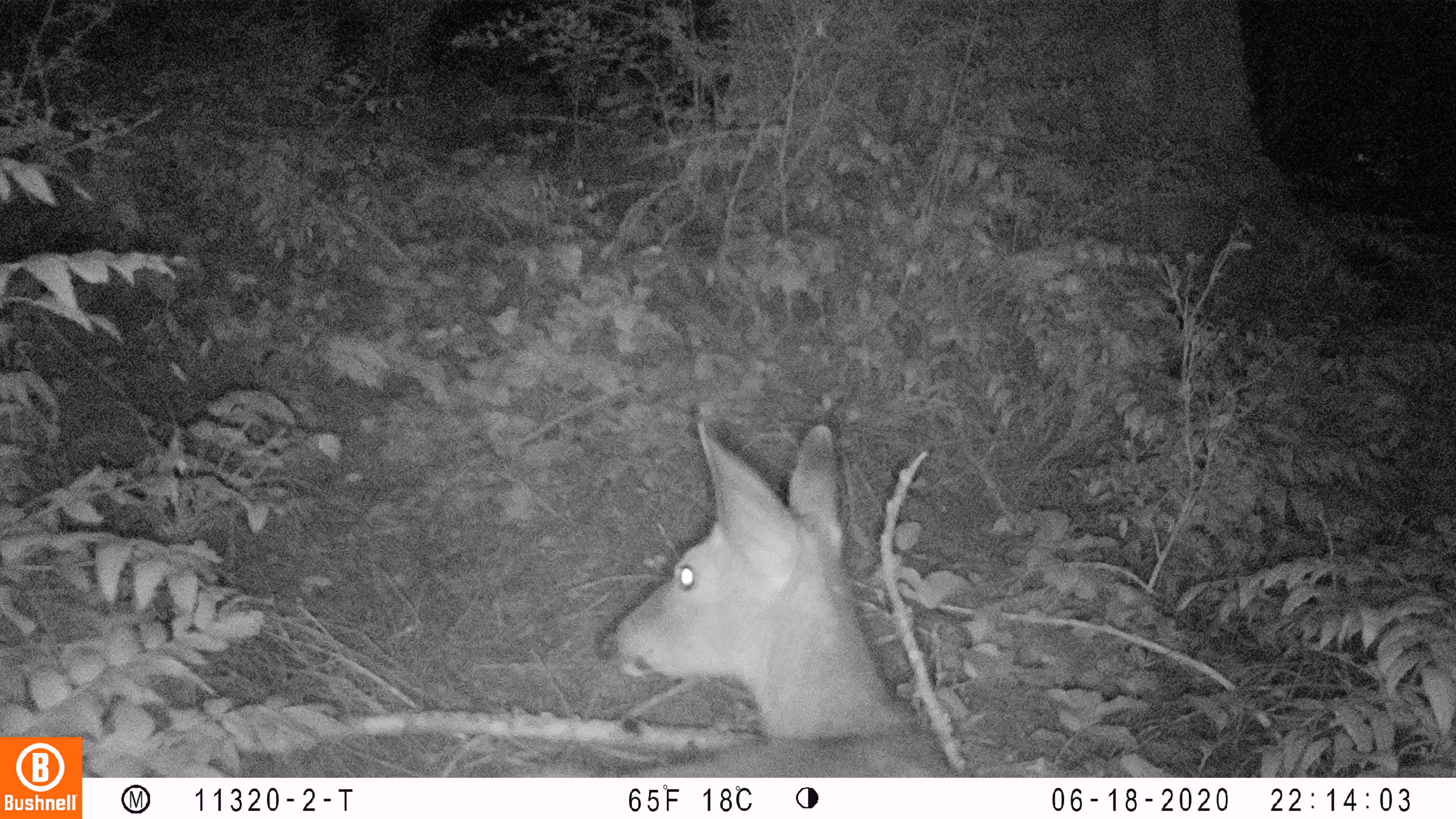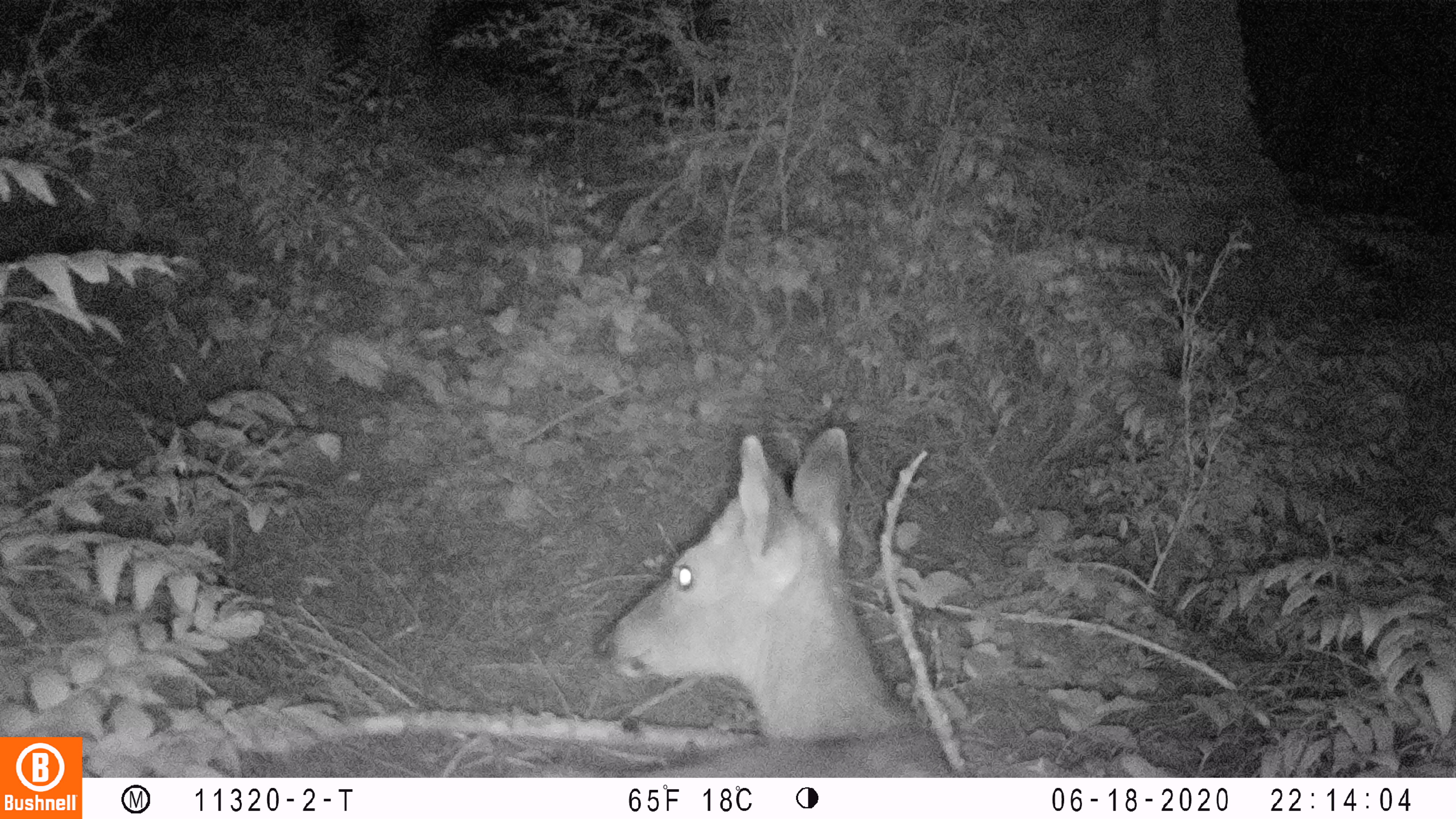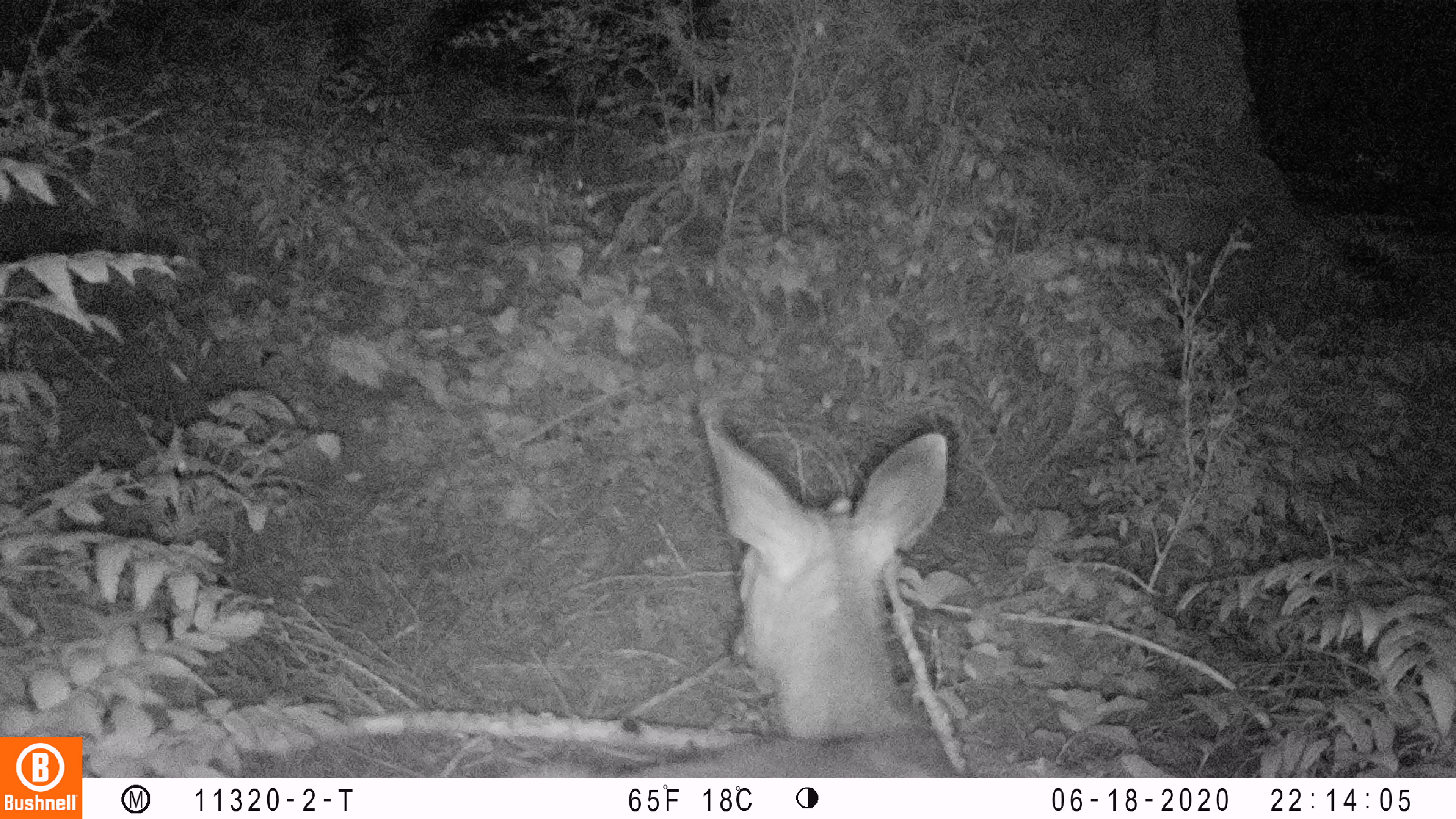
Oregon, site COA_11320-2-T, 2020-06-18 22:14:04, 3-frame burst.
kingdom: Animalia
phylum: Chordata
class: Mammalia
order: Artiodactyla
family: Cervidae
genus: Odocoileus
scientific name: Odocoileus hemionus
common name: black-tailed deer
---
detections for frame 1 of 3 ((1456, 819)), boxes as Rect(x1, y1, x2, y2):
black-tailed deer: Rect(512, 412, 962, 776)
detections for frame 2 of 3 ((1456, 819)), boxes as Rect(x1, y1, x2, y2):
black-tailed deer: Rect(508, 418, 950, 776)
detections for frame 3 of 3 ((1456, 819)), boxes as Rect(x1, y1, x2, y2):
black-tailed deer: Rect(539, 408, 971, 772)